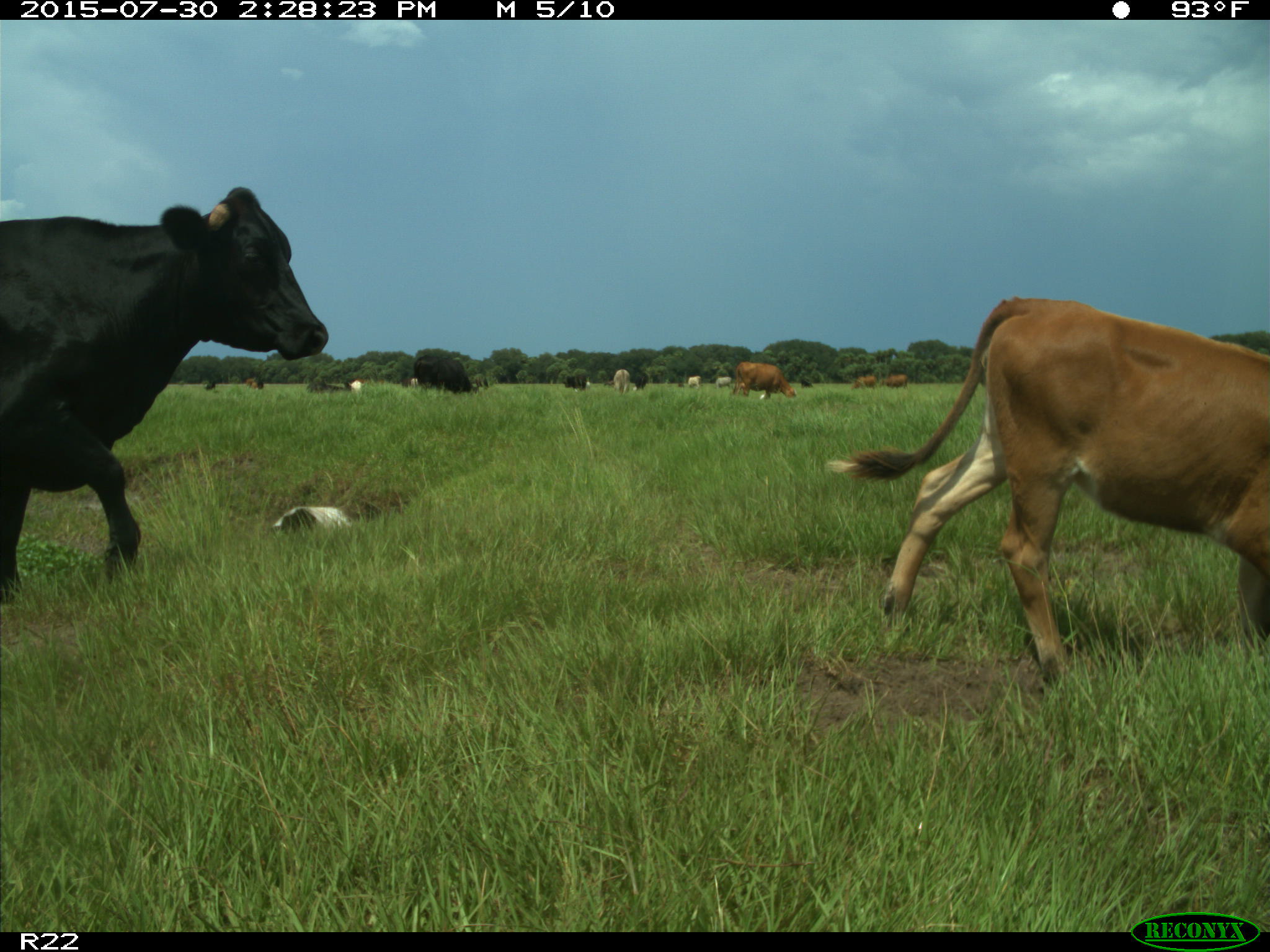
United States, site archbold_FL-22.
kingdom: Animalia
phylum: Chordata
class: Mammalia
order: Artiodactyla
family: Bovidae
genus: Bos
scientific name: Bos taurus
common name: domestic cow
Bos taurus (domestic cow).